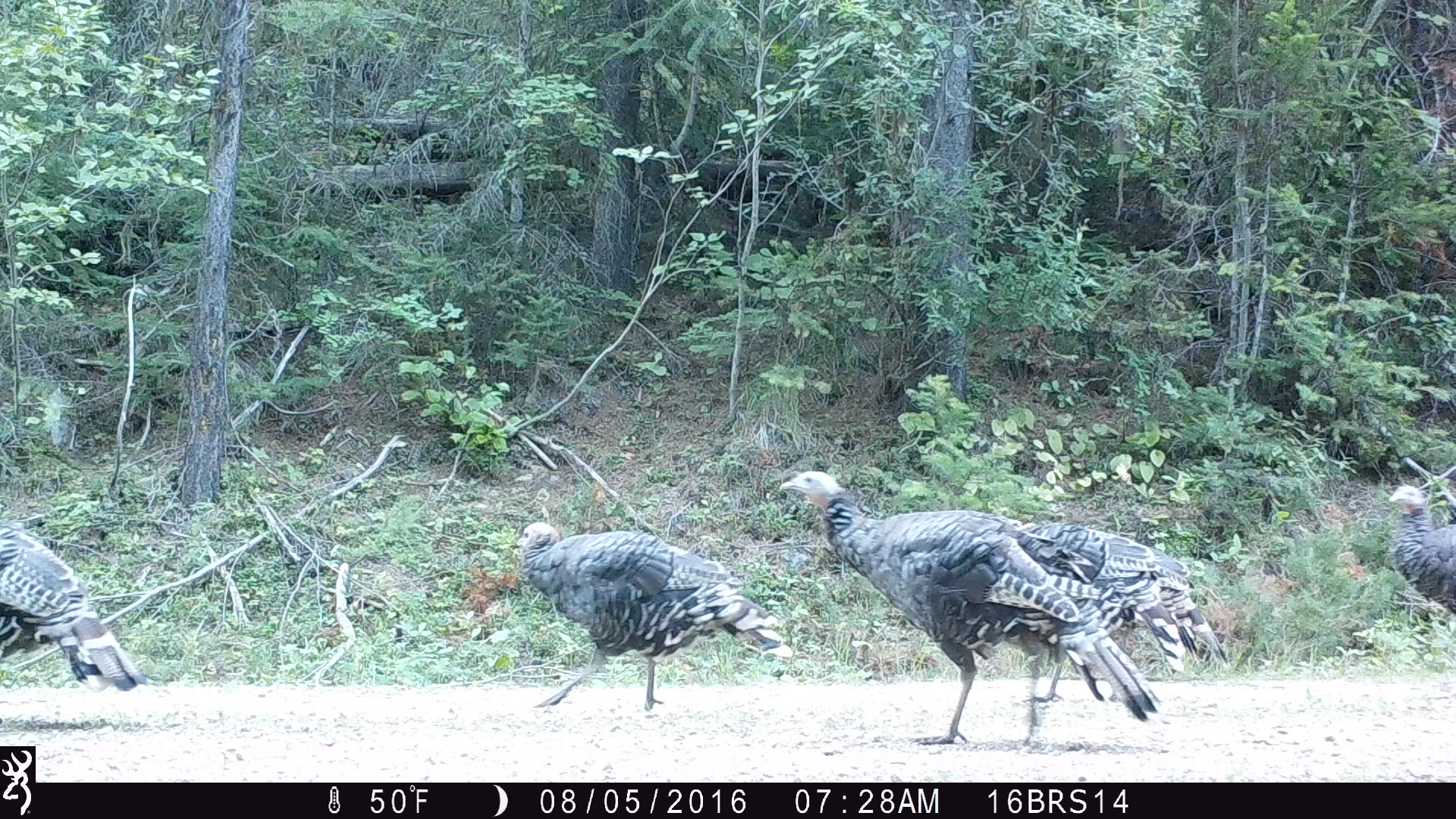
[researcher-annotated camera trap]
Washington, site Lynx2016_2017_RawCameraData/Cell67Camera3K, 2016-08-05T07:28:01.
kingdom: Animalia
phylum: Chordata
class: Aves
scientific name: Aves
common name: birds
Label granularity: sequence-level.